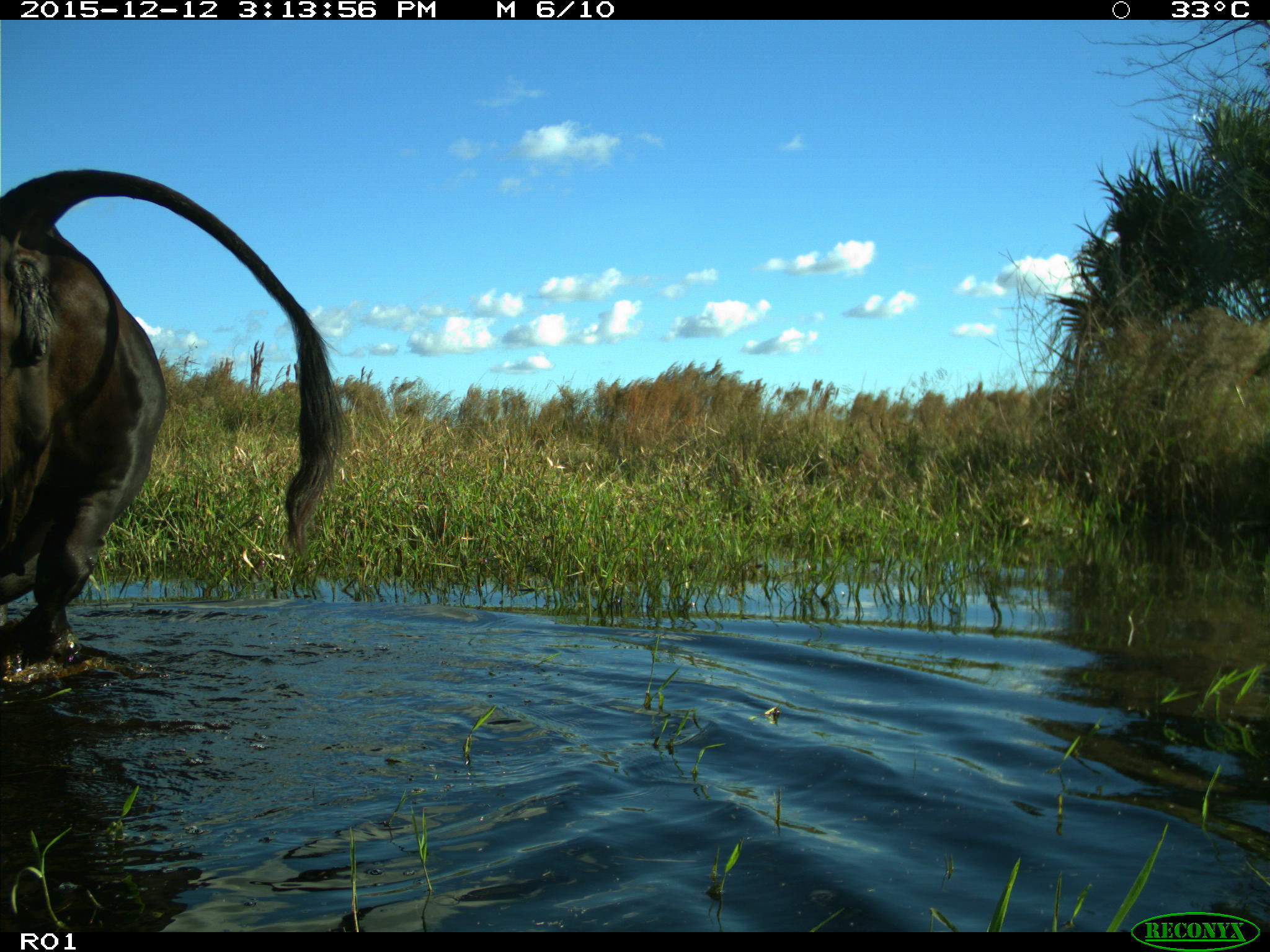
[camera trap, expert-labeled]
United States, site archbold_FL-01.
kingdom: Animalia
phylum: Chordata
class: Mammalia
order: Artiodactyla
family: Bovidae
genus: Bos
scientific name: Bos taurus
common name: domestic cow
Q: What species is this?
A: Bos taurus (domestic cow).